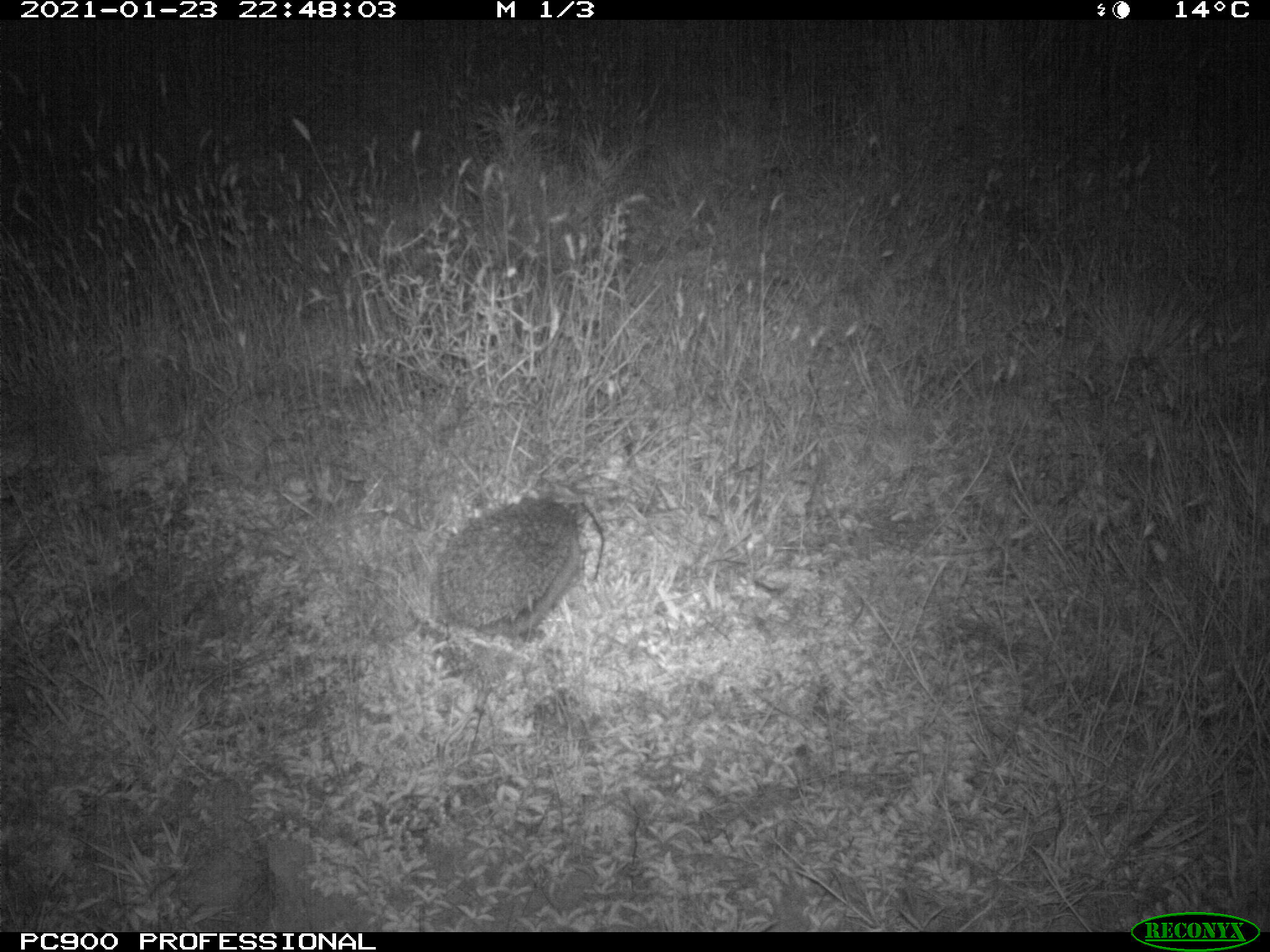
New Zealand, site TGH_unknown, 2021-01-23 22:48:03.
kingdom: Animalia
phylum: Chordata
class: Mammalia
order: Eulipotyphla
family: Erinaceidae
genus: Erinaceus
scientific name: Erinaceus europaeus europaeus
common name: european hedgehog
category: hedgehog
Hedgehog (european hedgehog) (Erinaceus europaeus europaeus).